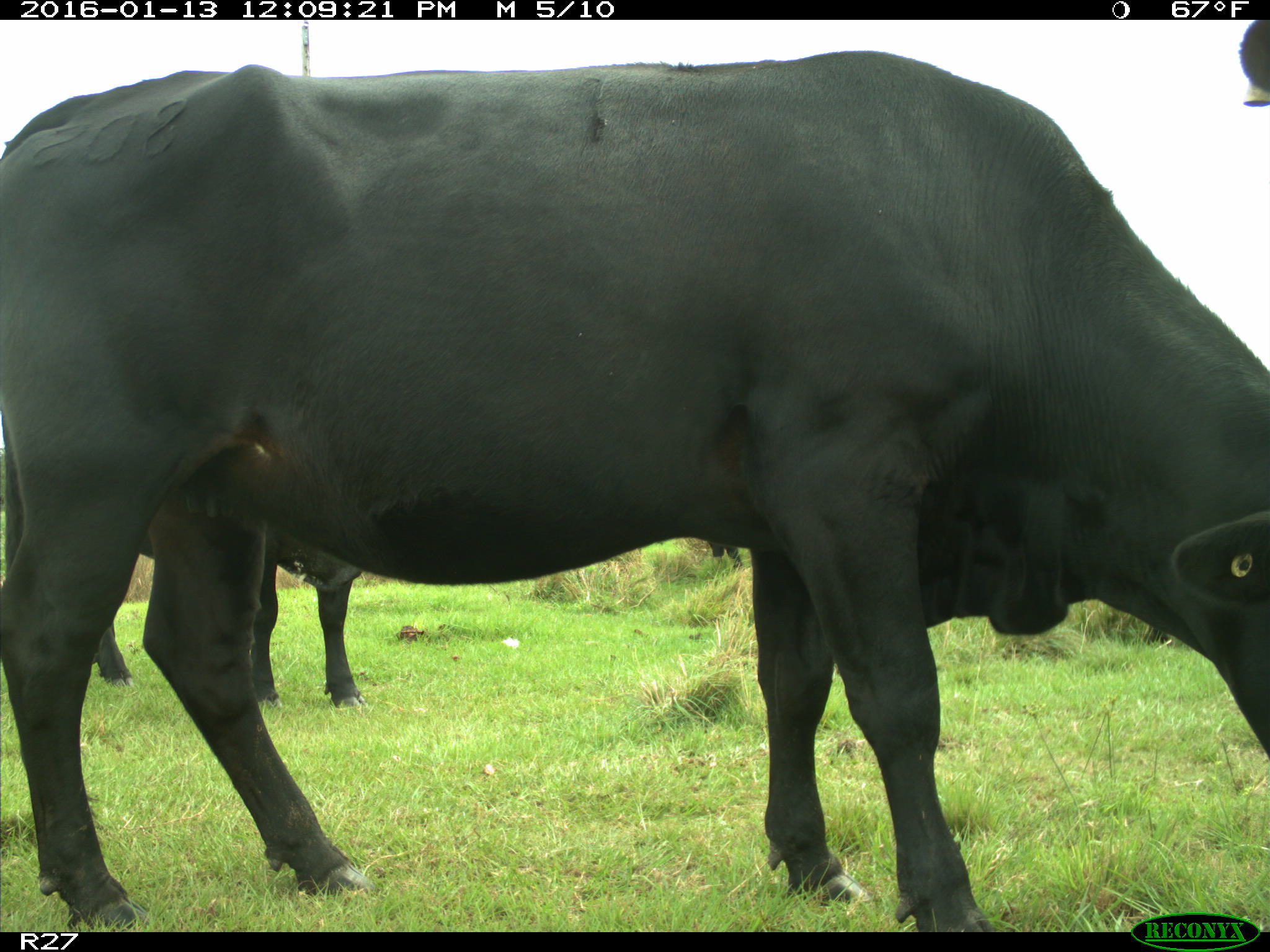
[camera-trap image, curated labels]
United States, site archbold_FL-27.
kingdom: Animalia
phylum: Chordata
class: Mammalia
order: Artiodactyla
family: Bovidae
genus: Bos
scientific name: Bos taurus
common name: domestic cow